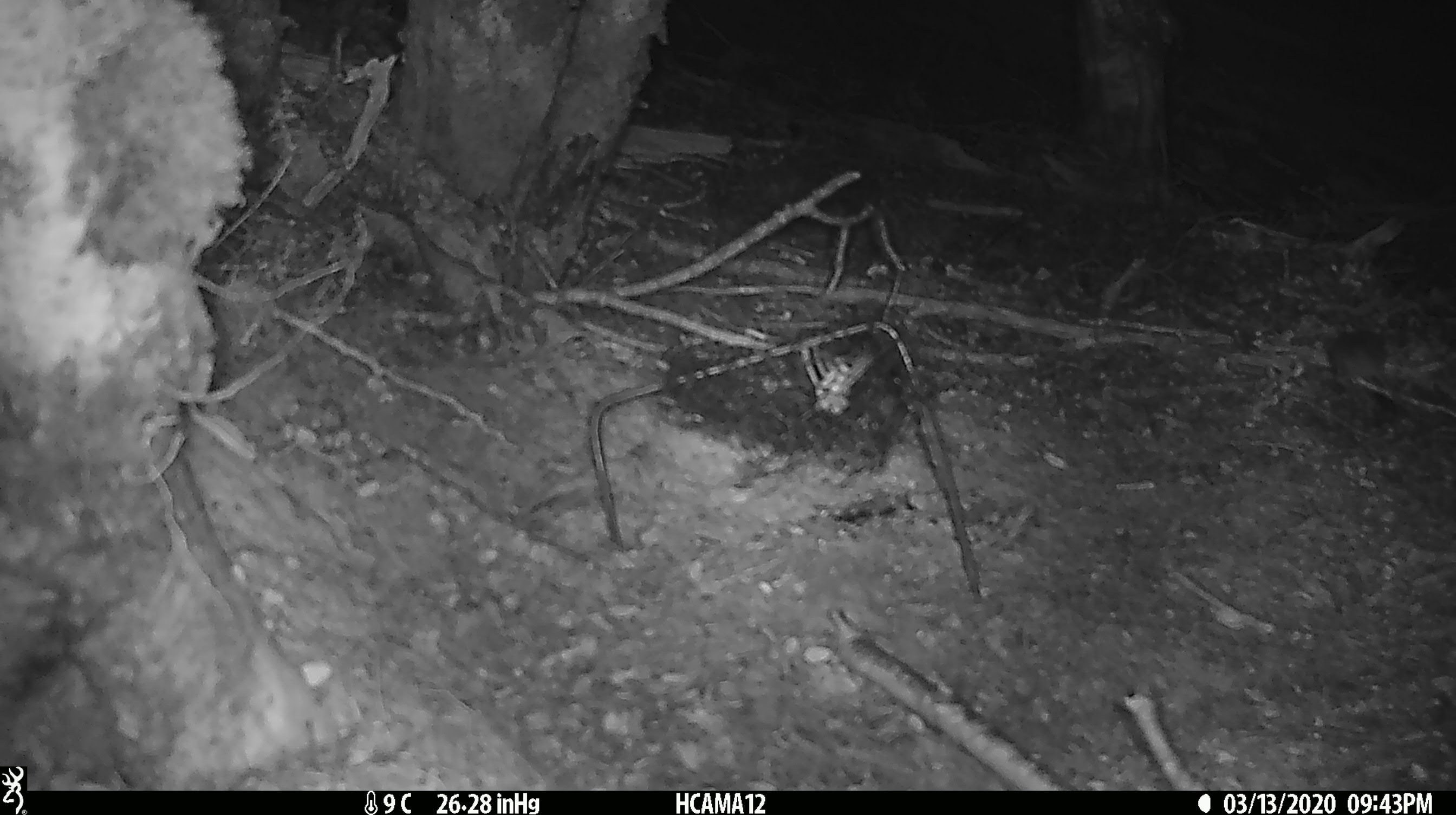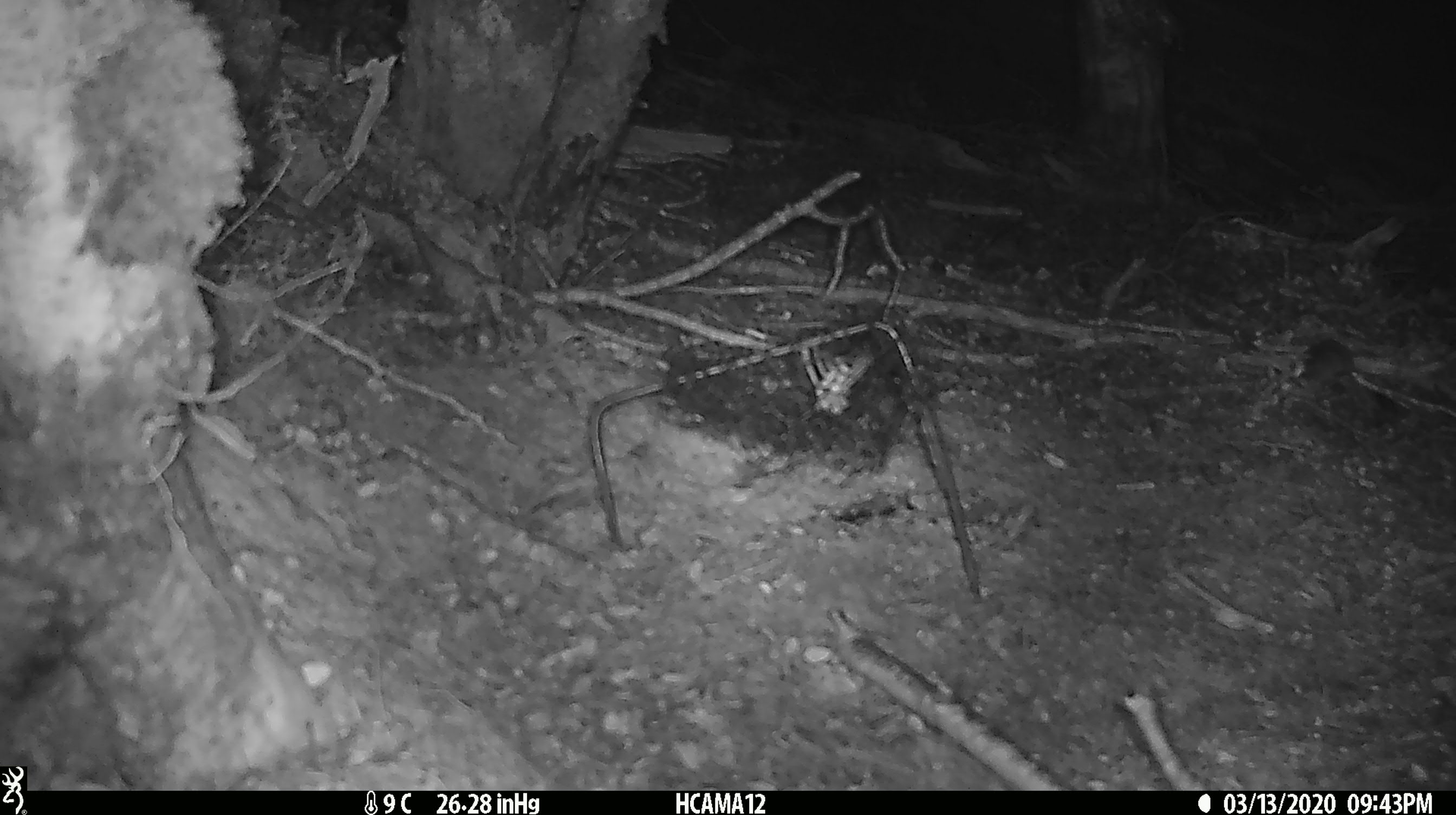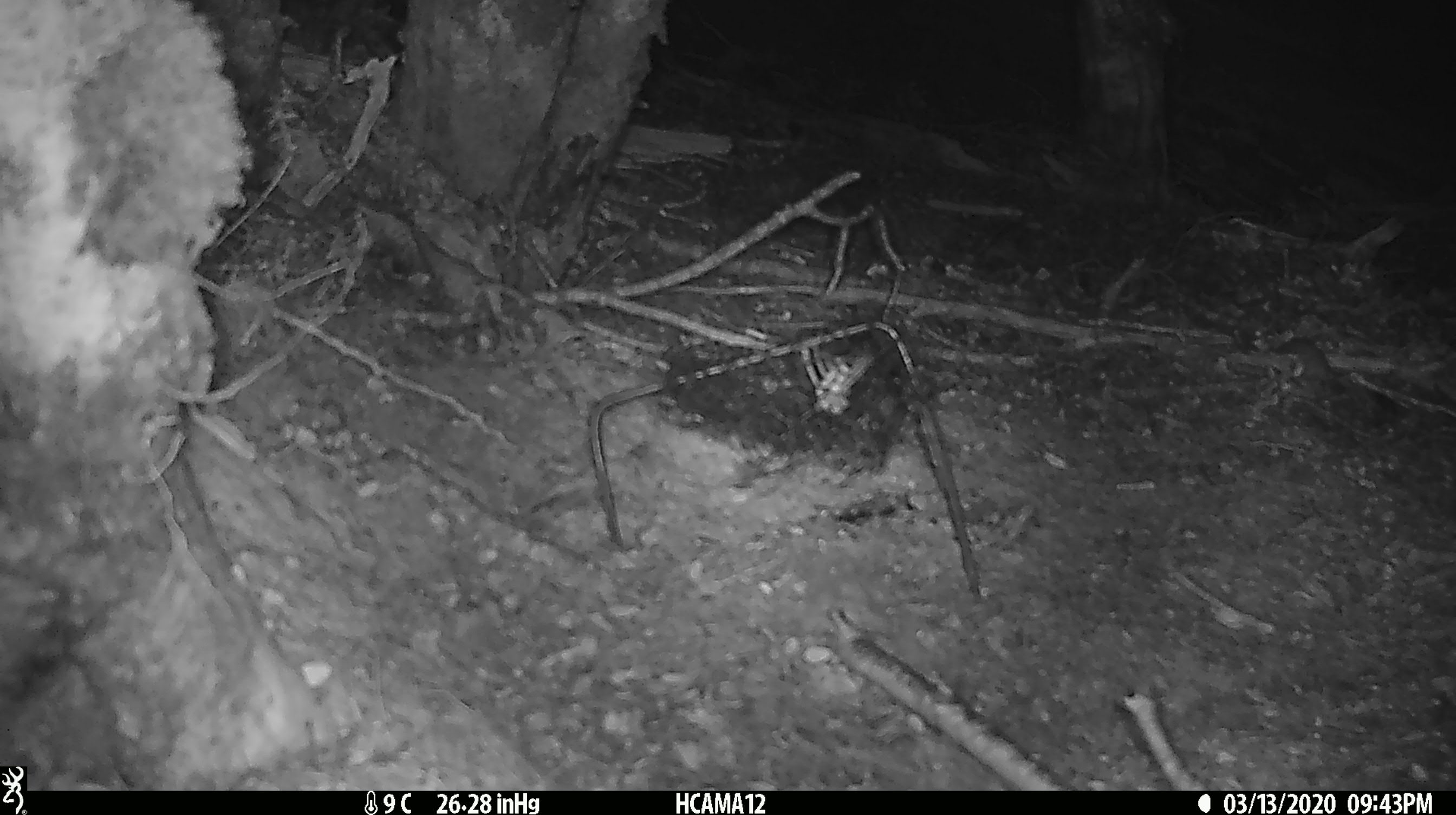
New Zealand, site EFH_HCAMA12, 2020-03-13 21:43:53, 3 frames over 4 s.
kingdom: Animalia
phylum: Chordata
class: Mammalia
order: Rodentia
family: Muridae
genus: Mus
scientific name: Mus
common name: mouse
Mouse (Mus).